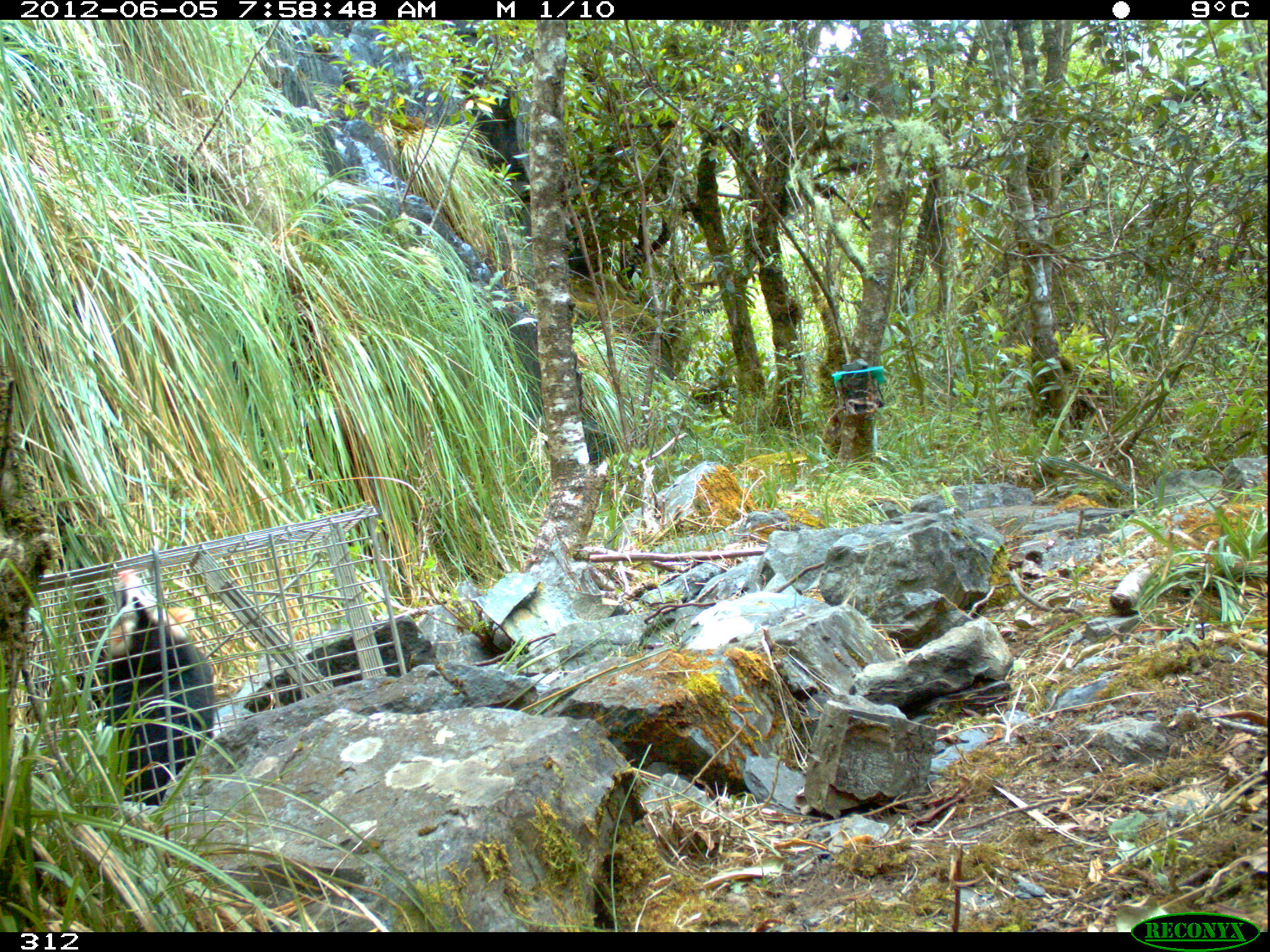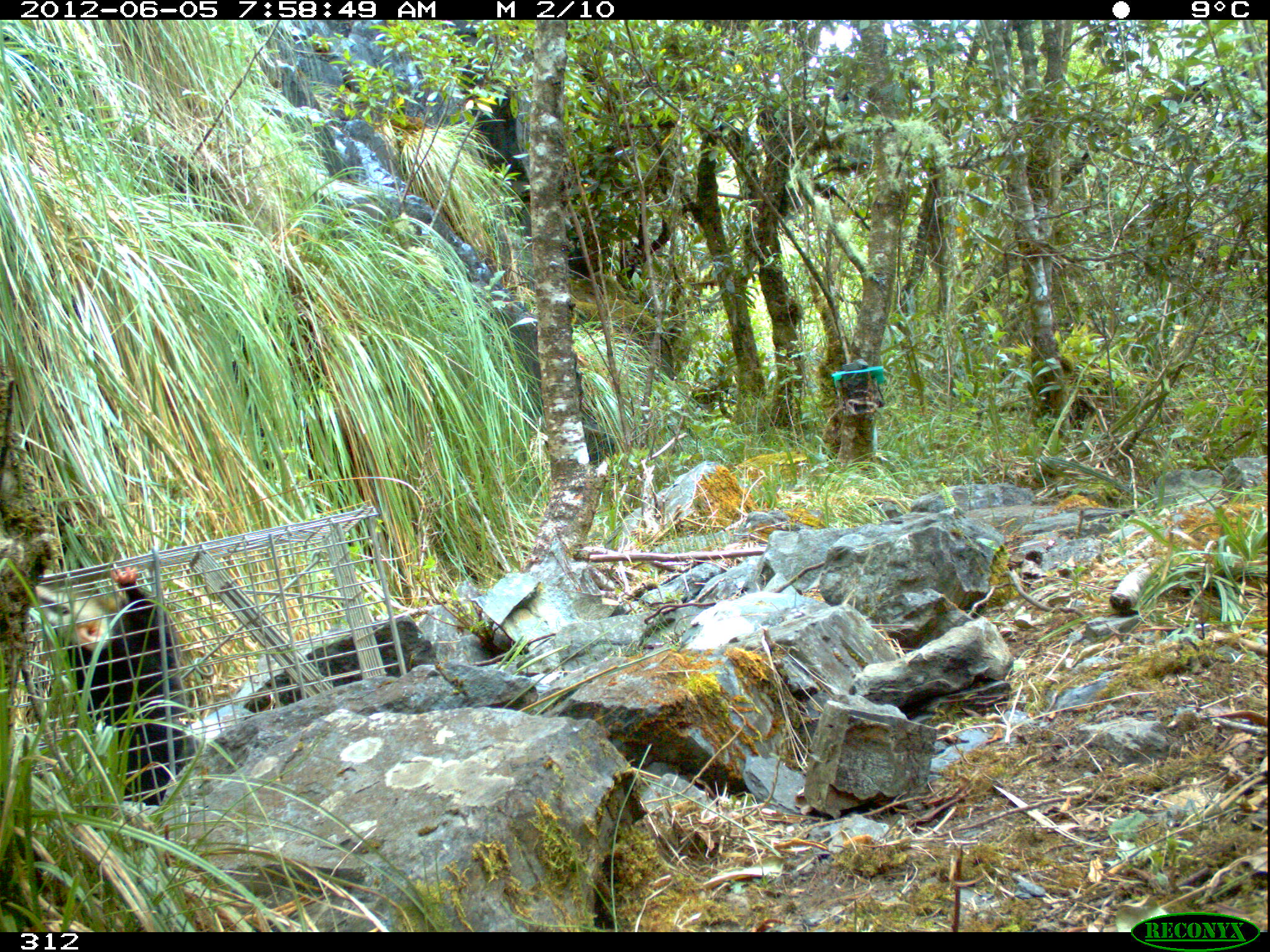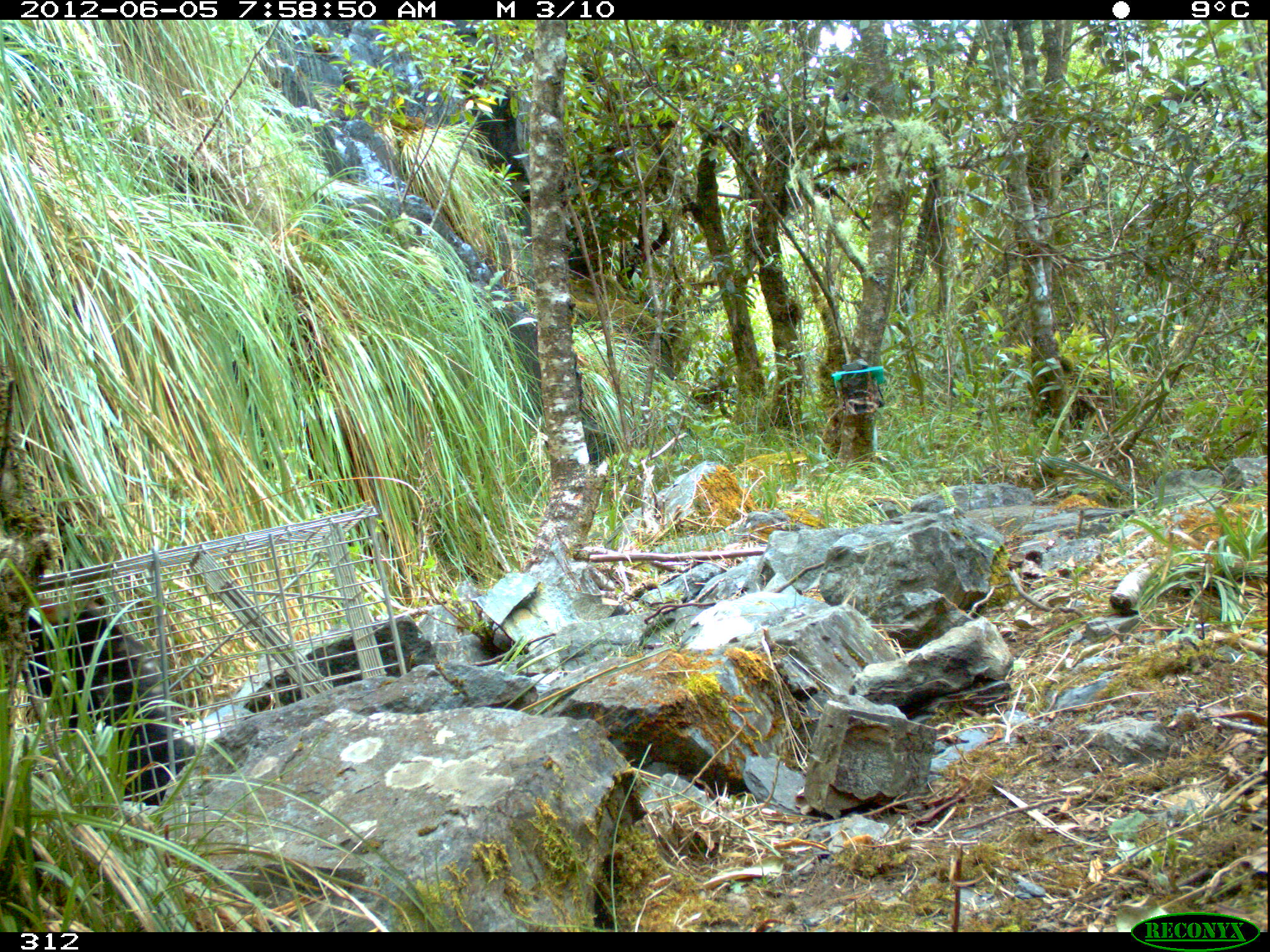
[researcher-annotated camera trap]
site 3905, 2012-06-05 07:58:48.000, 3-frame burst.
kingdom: Animalia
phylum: Chordata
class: Mammalia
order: Didelphimorphia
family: Didelphidae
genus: Didelphis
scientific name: Didelphis pernigra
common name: andean white-eared opossum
Didelphis pernigra (andean white-eared opossum).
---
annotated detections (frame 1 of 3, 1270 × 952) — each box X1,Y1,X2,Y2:
didelphis pernigra: 81,567,217,807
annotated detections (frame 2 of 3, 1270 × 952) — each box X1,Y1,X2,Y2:
didelphis pernigra: 35,564,184,806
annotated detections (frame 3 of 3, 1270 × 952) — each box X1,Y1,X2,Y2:
didelphis pernigra: 23,586,195,804